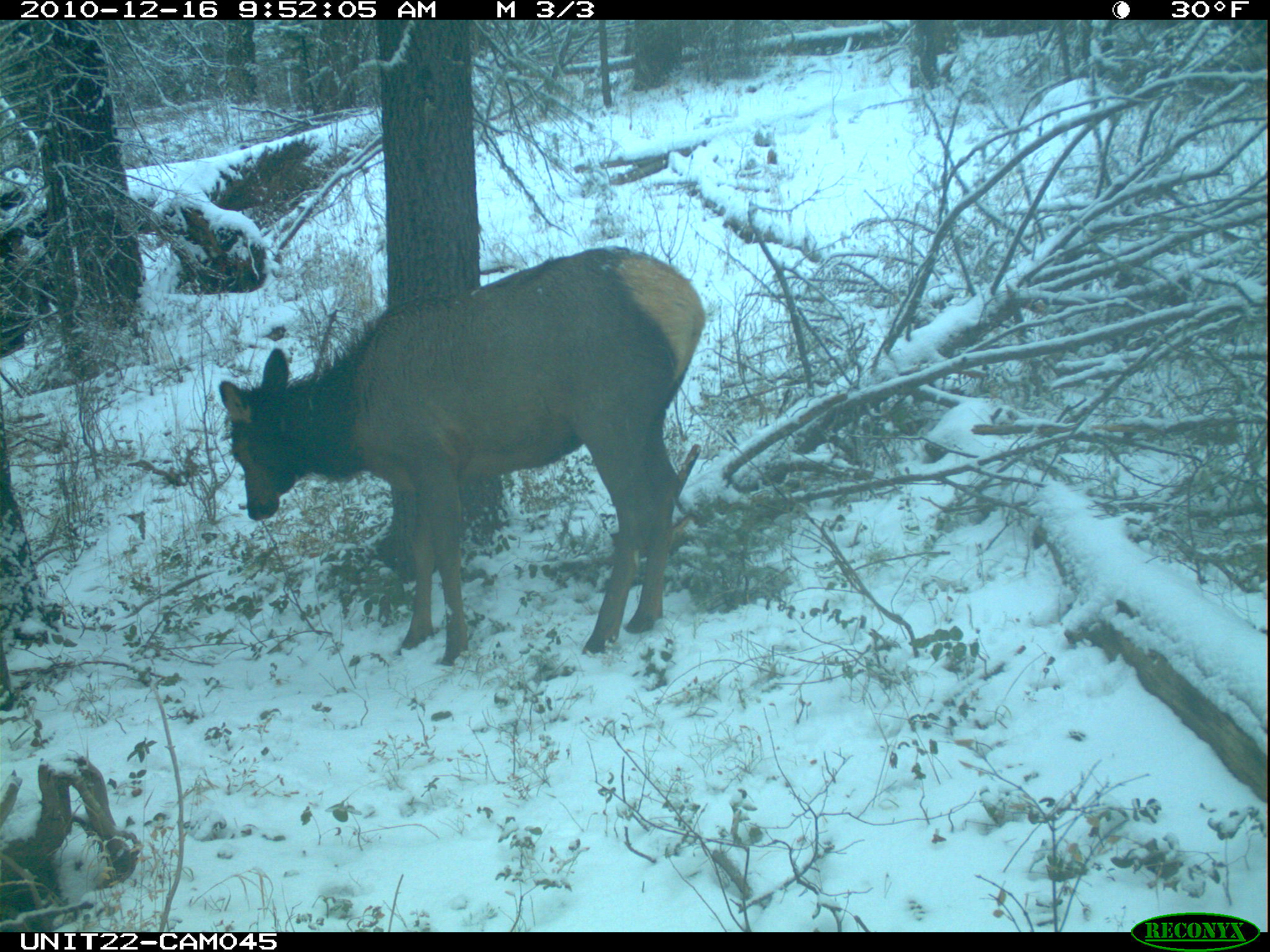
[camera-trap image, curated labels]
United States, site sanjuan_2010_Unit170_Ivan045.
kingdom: Animalia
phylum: Chordata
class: Mammalia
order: Artiodactyla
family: Cervidae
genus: Cervus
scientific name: Cervus elaphus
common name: red deer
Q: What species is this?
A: Cervus elaphus (red deer).